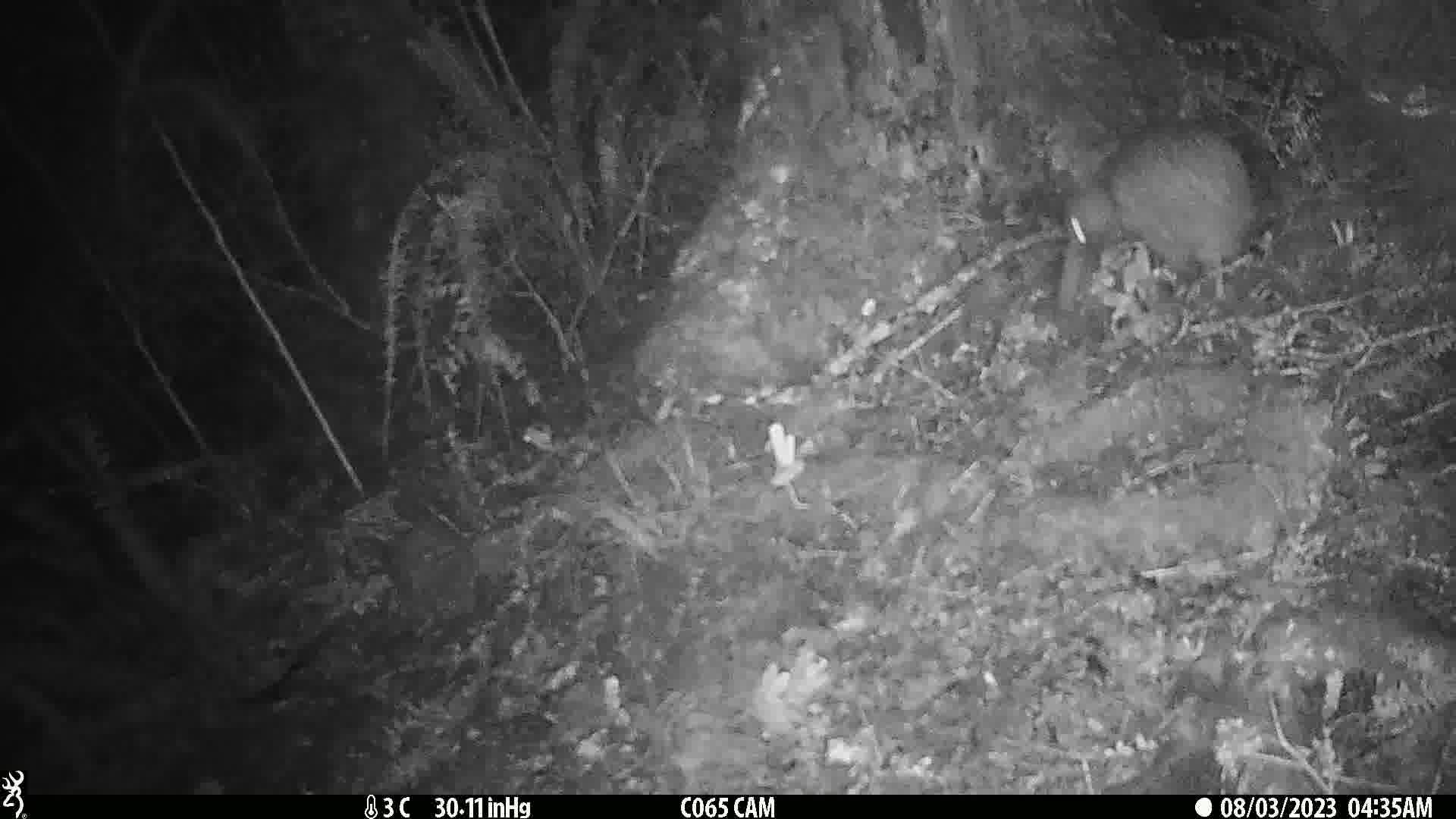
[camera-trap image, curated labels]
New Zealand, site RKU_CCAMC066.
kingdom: Animalia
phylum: Chordata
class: Aves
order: Apterygiformes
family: Apterygidae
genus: Apteryx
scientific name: Apteryx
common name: kiwi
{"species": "kiwi (Apteryx)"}